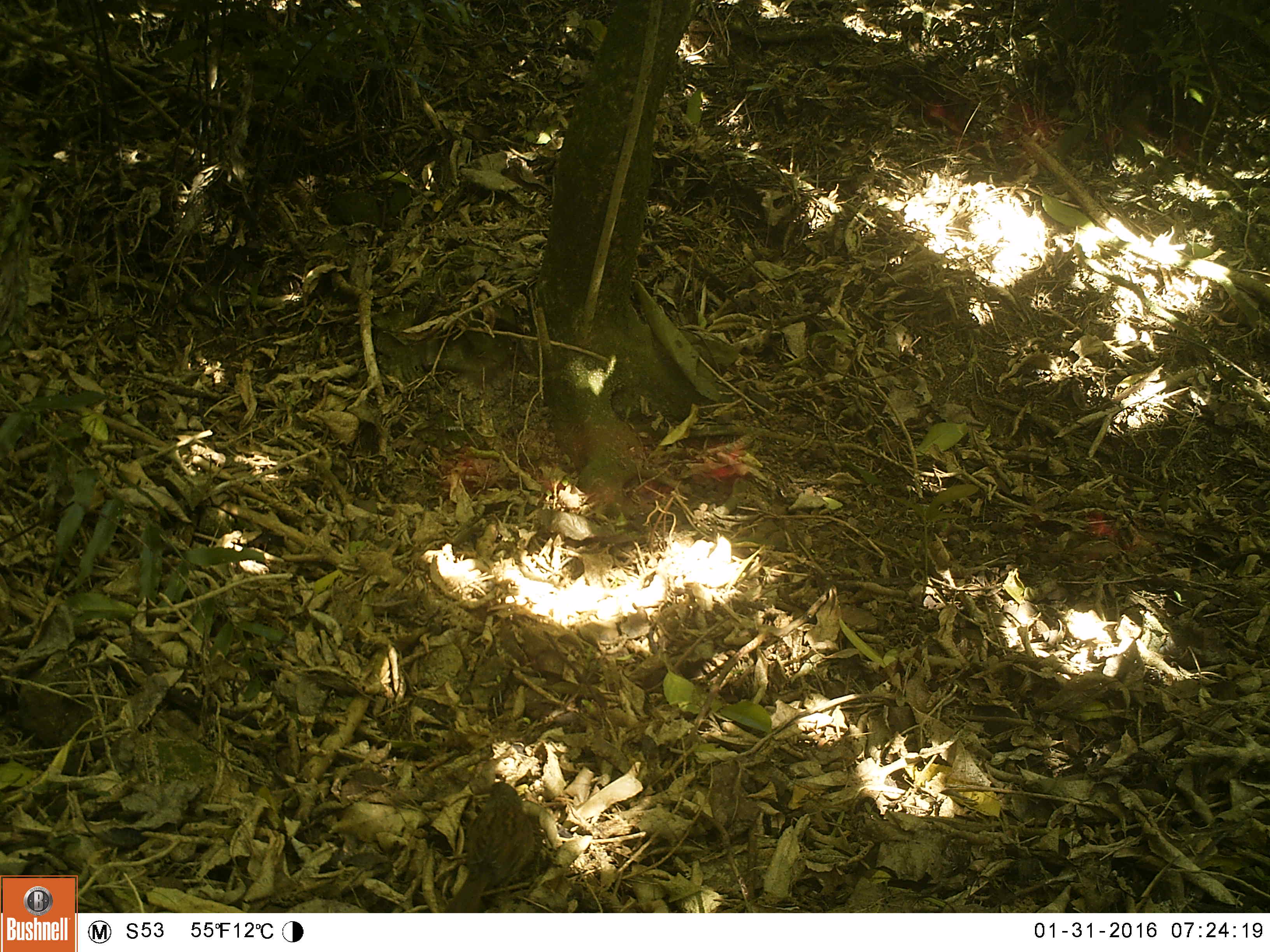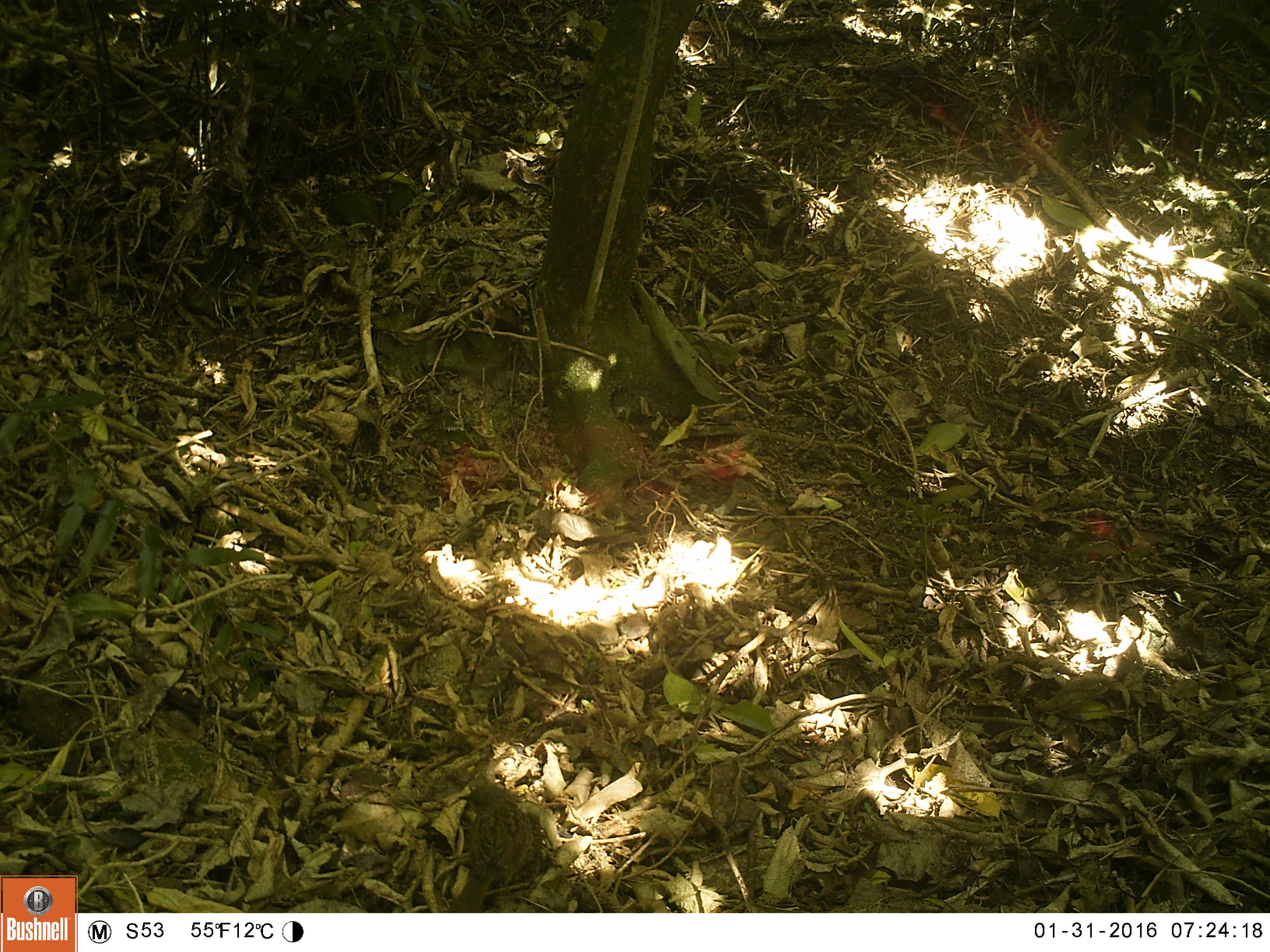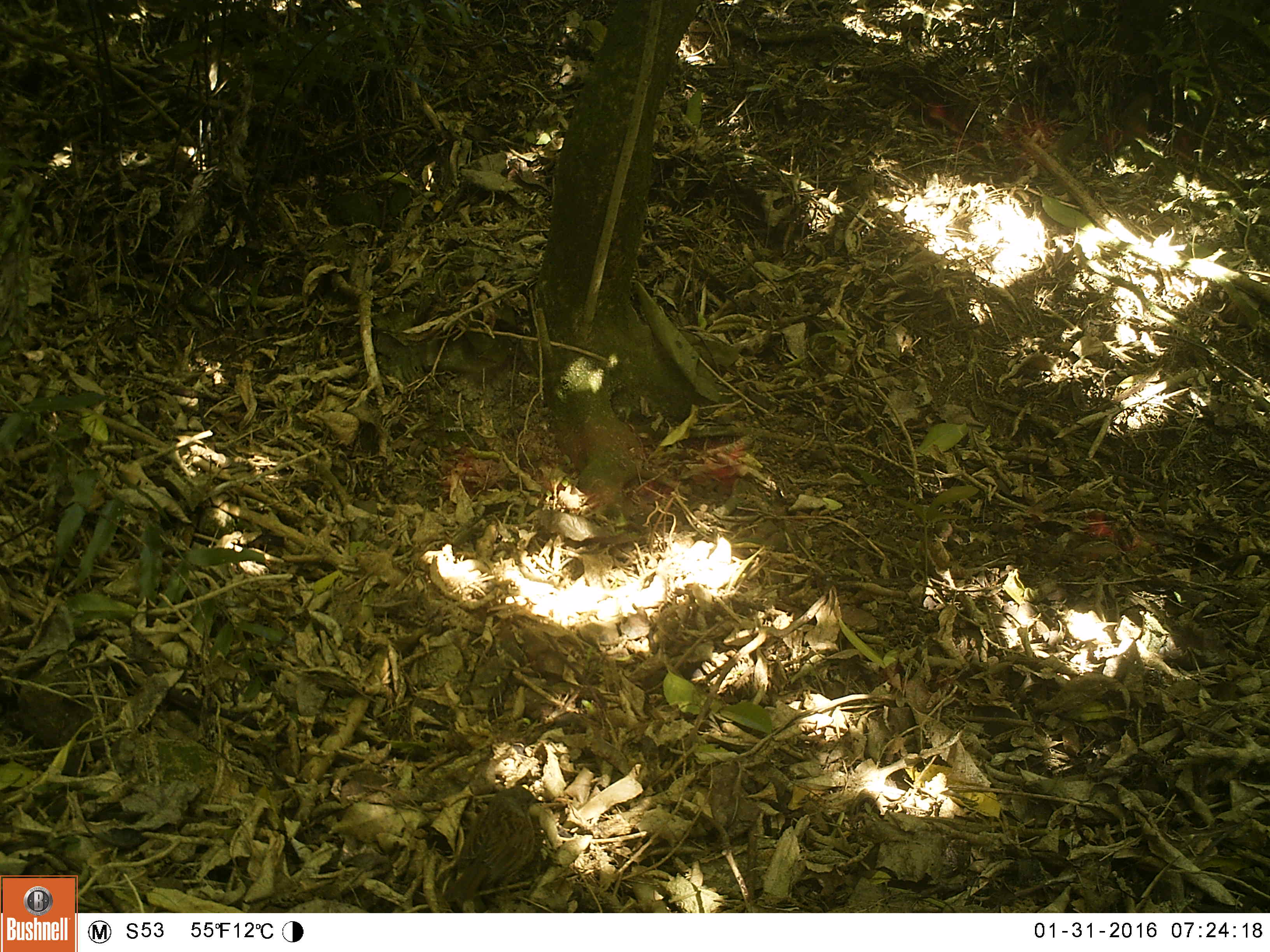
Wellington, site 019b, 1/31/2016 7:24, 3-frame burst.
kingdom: Animalia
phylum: Chordata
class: Aves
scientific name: Aves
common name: bird